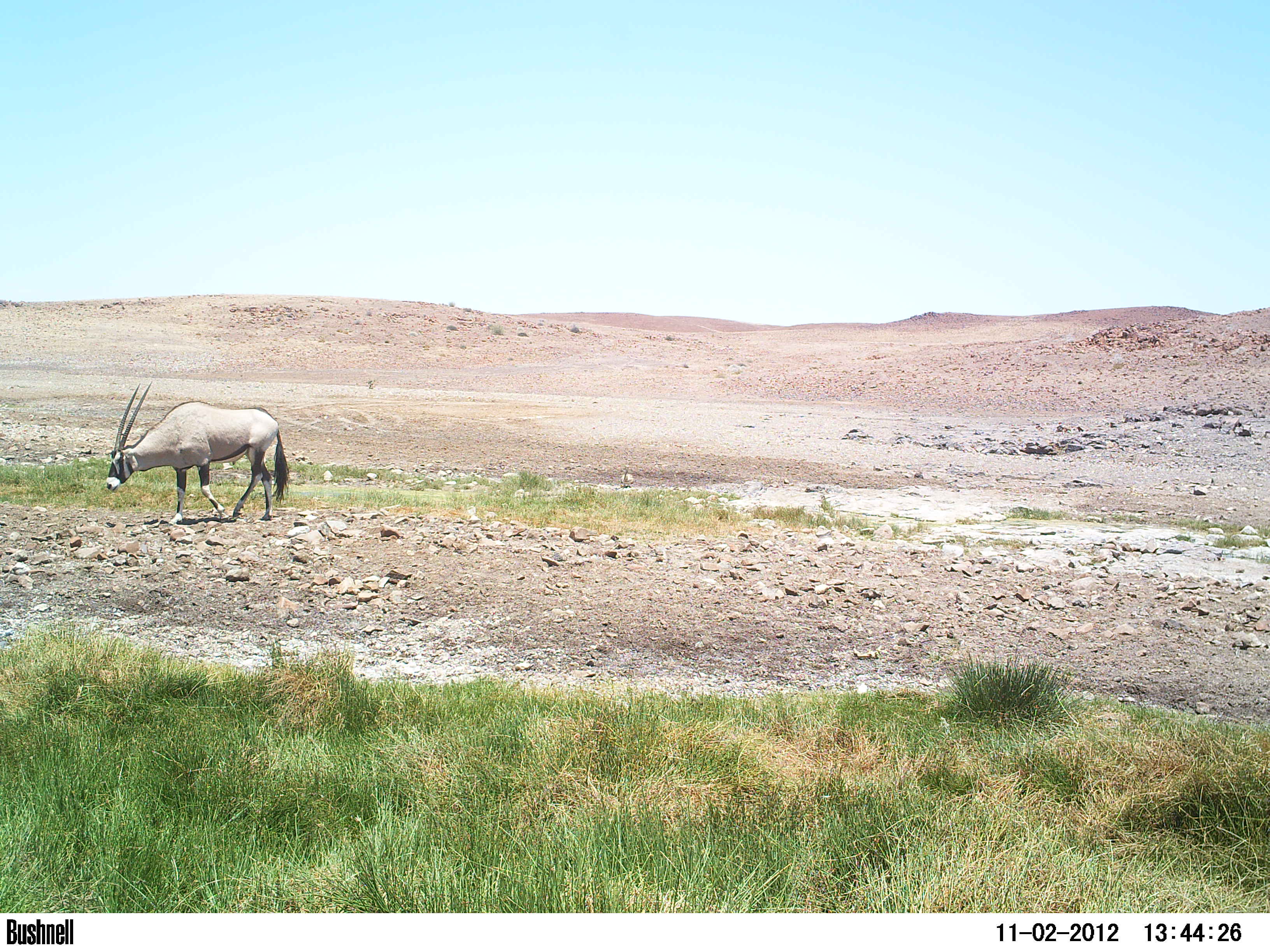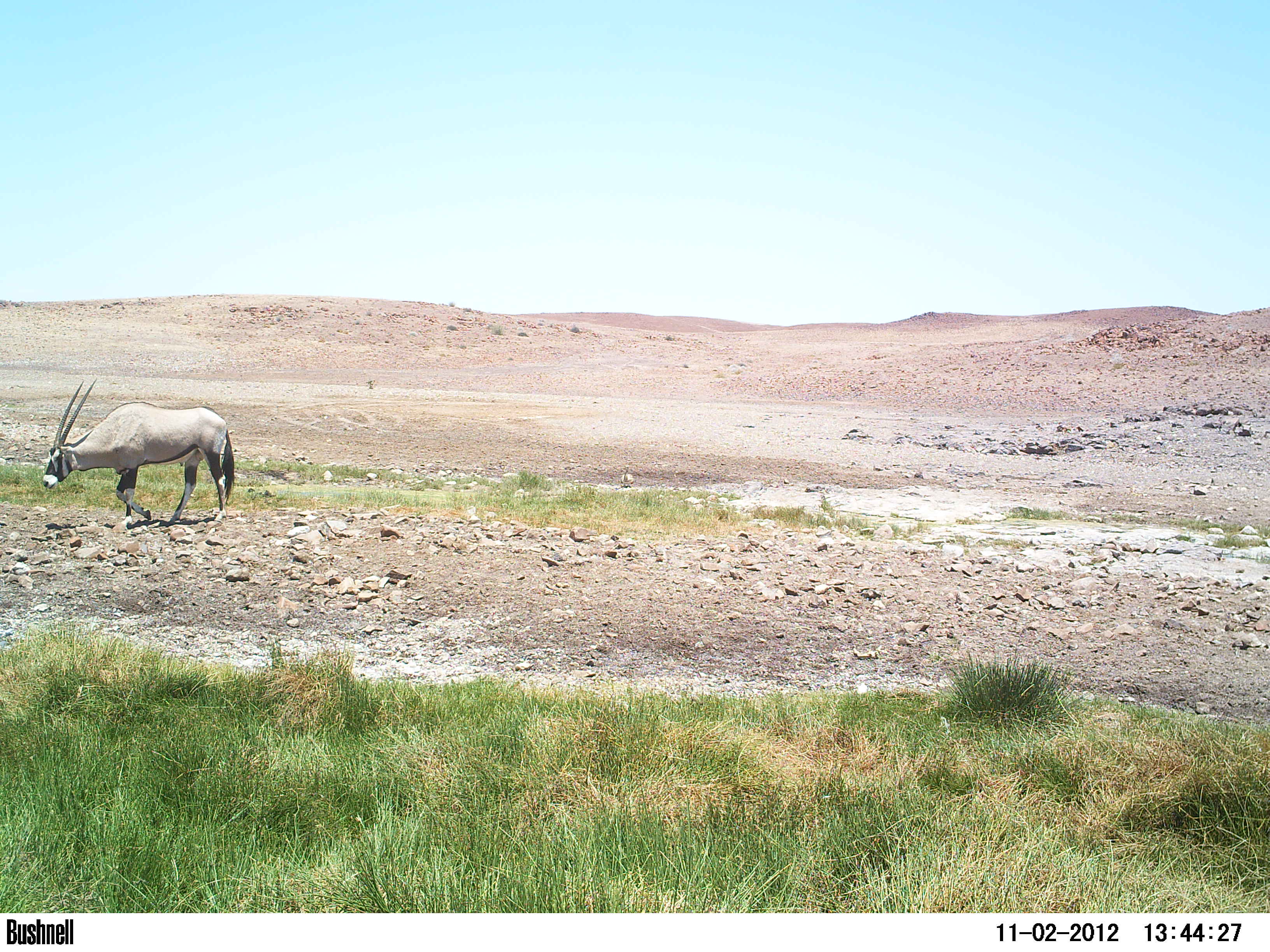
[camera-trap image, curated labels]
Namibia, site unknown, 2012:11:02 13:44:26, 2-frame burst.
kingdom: Animalia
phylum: Chordata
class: Mammalia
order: Artiodactyla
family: Bovidae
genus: Oryx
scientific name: Oryx gazella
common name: gemsbok